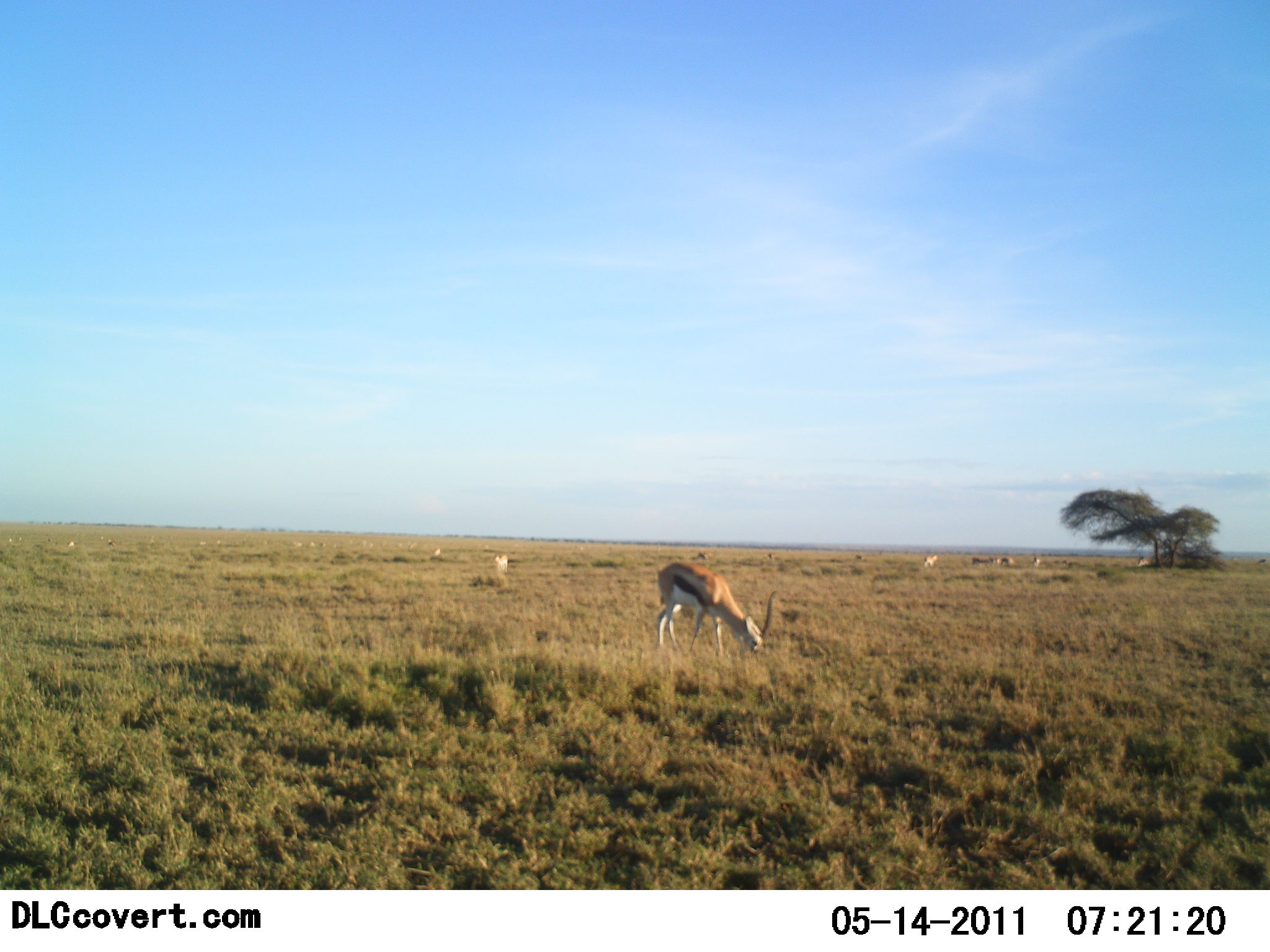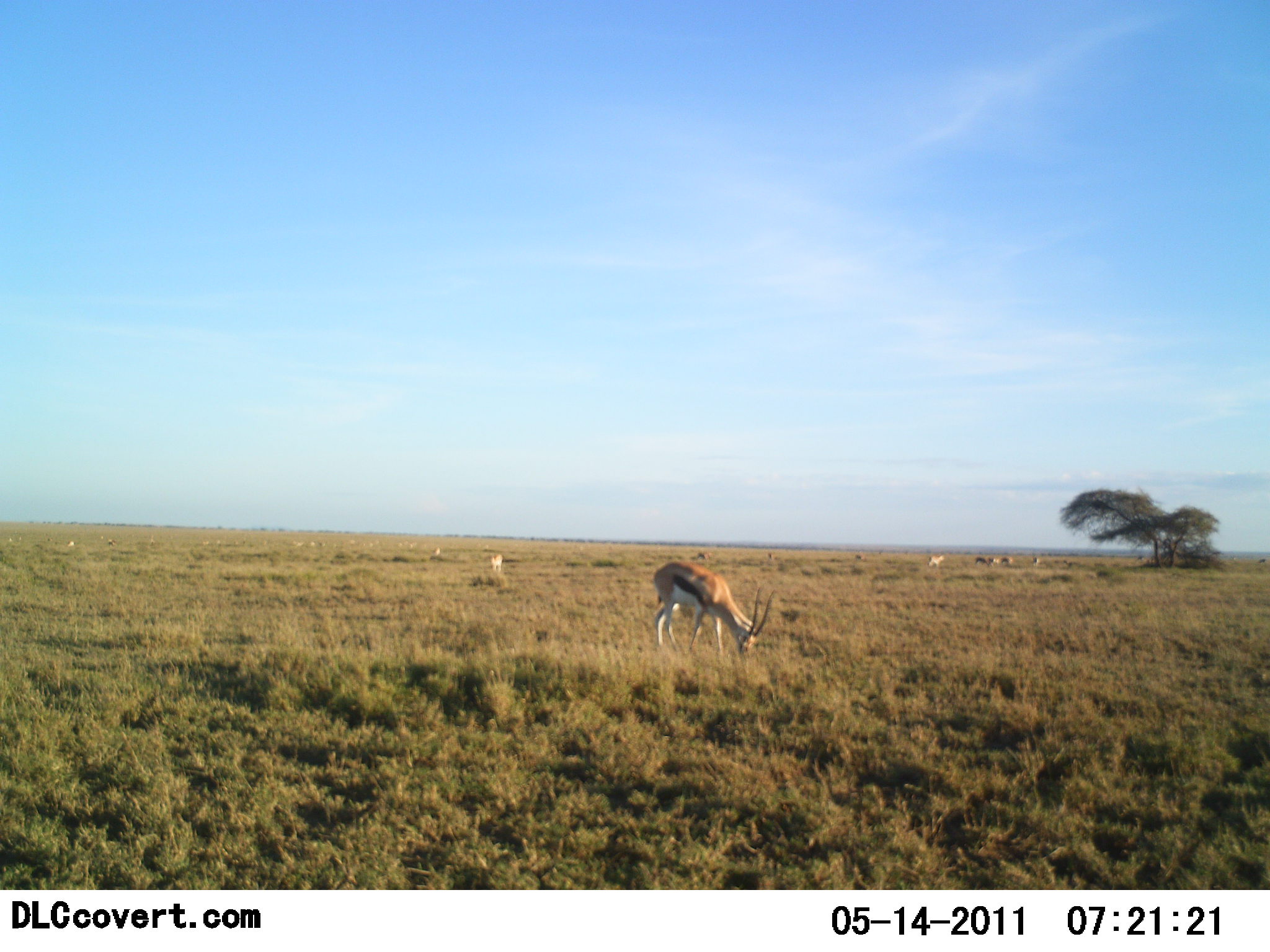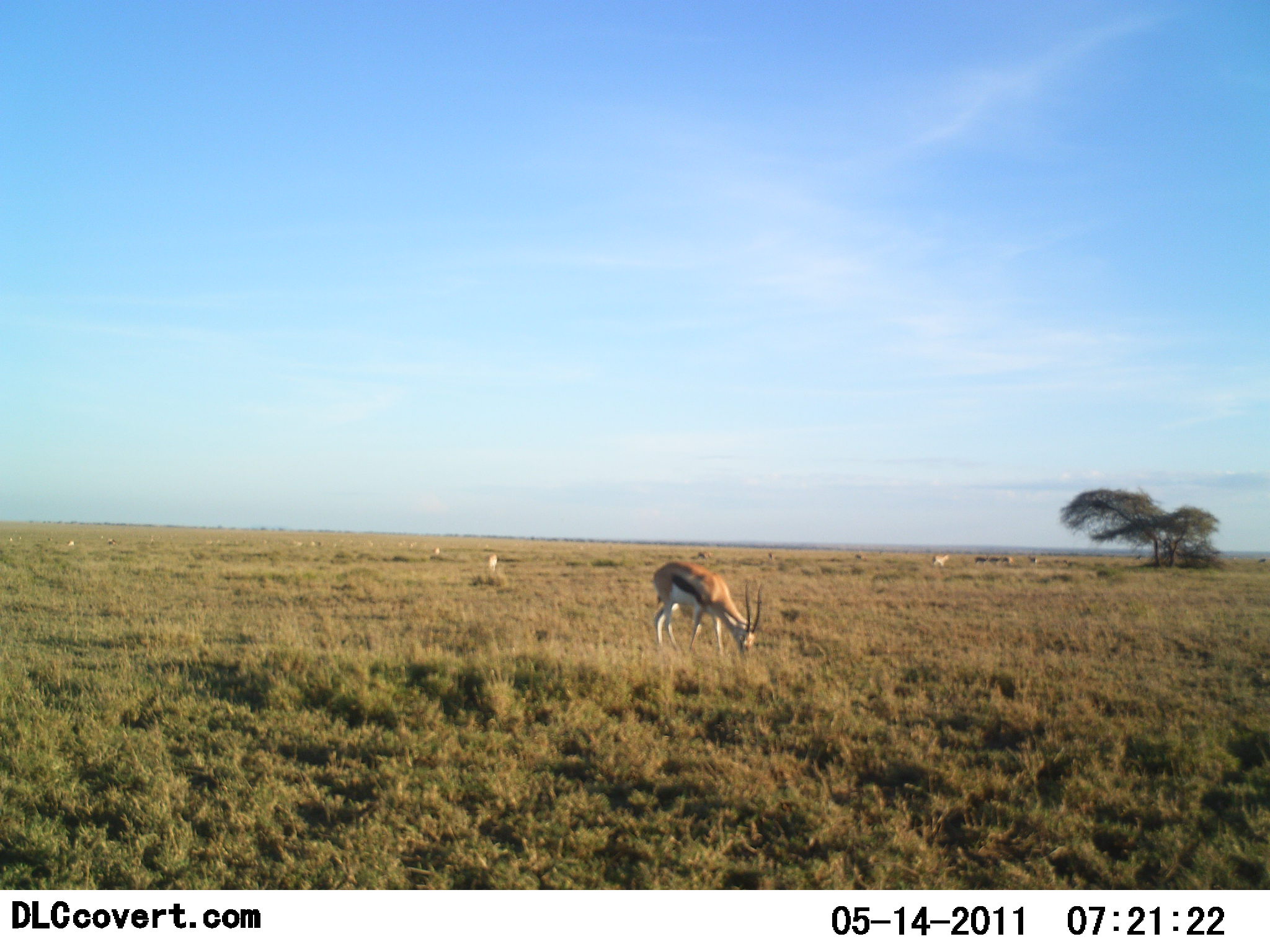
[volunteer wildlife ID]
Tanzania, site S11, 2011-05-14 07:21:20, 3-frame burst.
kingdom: Animalia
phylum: Chordata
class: Mammalia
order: Artiodactyla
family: Bovidae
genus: Eudorcas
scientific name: Eudorcas thomsonii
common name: thomson's gazelle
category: gazellethomsons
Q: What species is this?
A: Gazellethomsons (thomson's gazelle) (Eudorcas thomsonii).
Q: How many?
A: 7.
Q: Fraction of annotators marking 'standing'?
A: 21%.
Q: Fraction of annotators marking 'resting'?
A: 7%.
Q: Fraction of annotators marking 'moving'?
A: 14%.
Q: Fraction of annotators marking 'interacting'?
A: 0%.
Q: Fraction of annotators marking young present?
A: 0%.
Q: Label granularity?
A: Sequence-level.